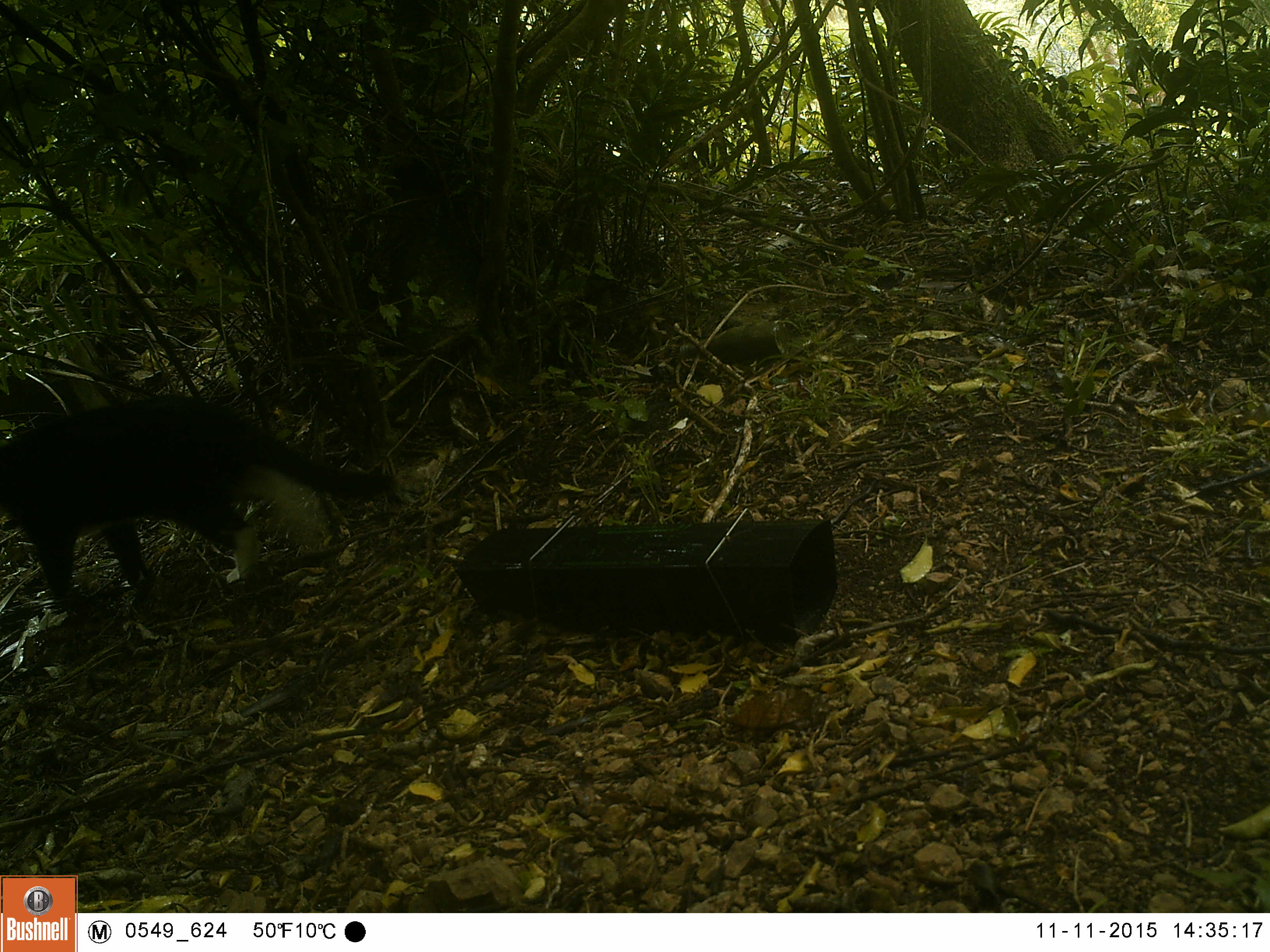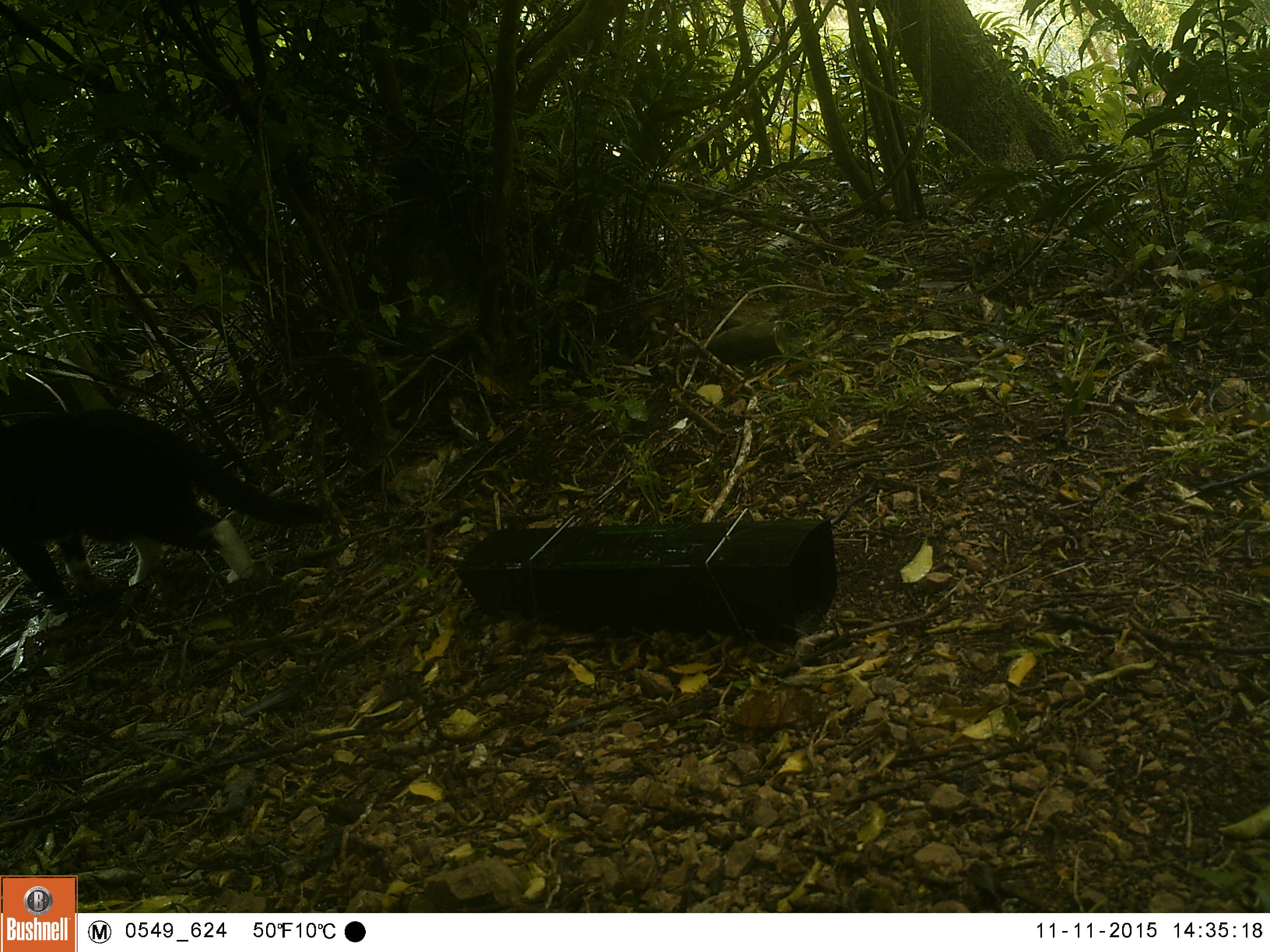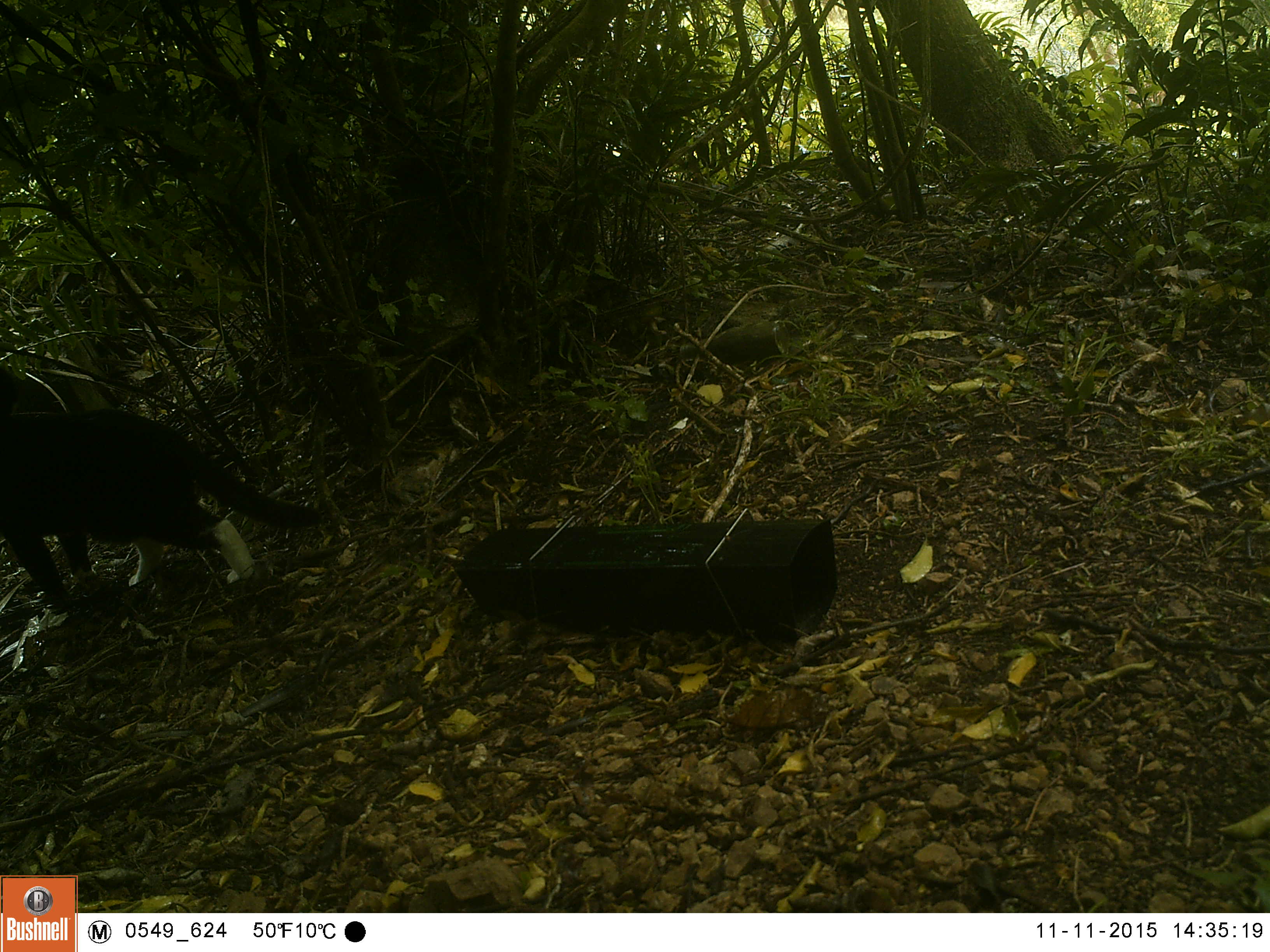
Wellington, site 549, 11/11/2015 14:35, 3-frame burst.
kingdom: Animalia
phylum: Chordata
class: Mammalia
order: Carnivora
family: Felidae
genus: Felis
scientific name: Felis catus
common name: cat